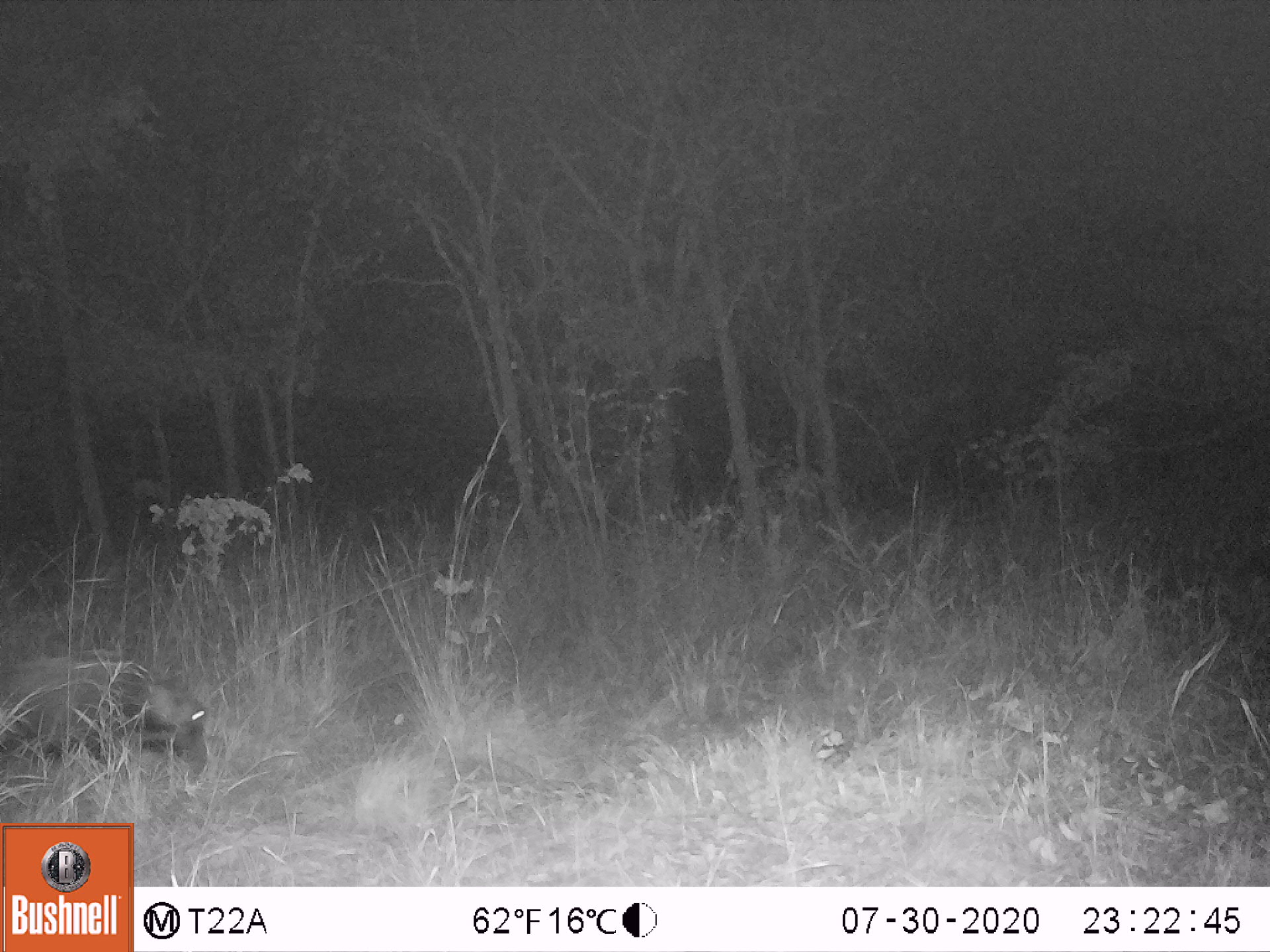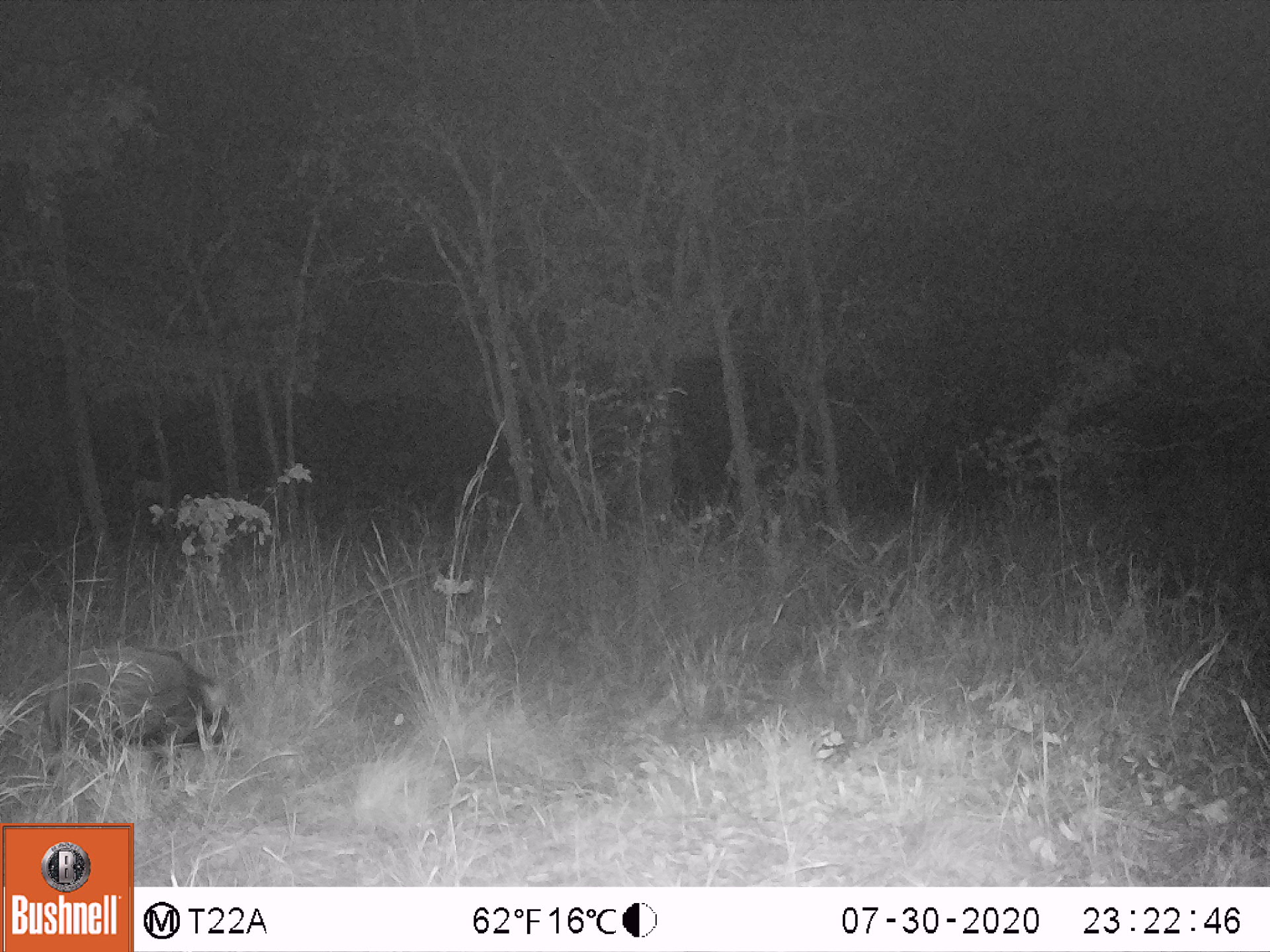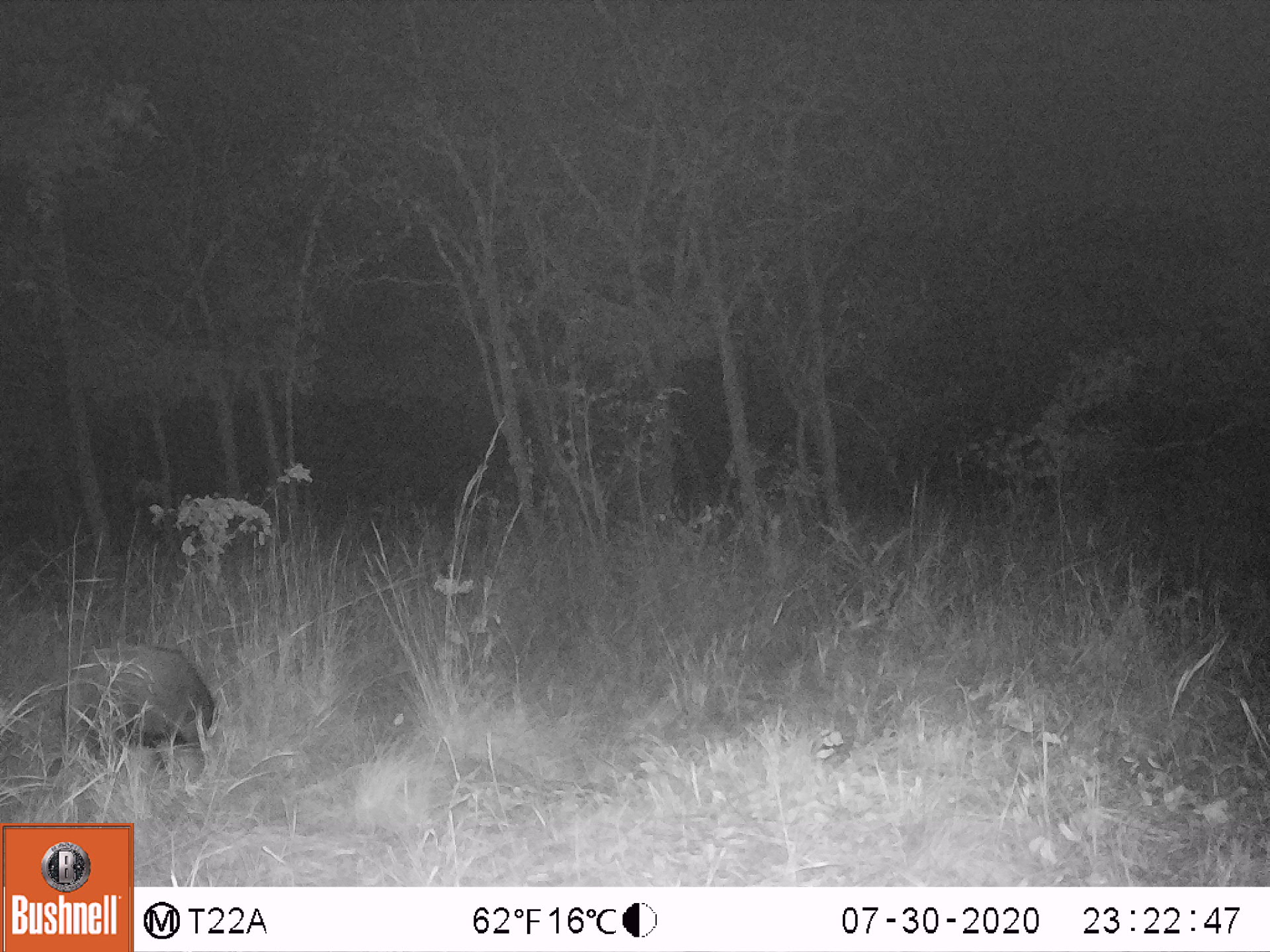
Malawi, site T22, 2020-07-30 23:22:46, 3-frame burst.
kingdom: Animalia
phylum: Chordata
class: Mammalia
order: Artiodactyla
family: Suidae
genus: Potamochoerus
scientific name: Potamochoerus larvatus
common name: bushpig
Bushpig (Potamochoerus larvatus), count 1.